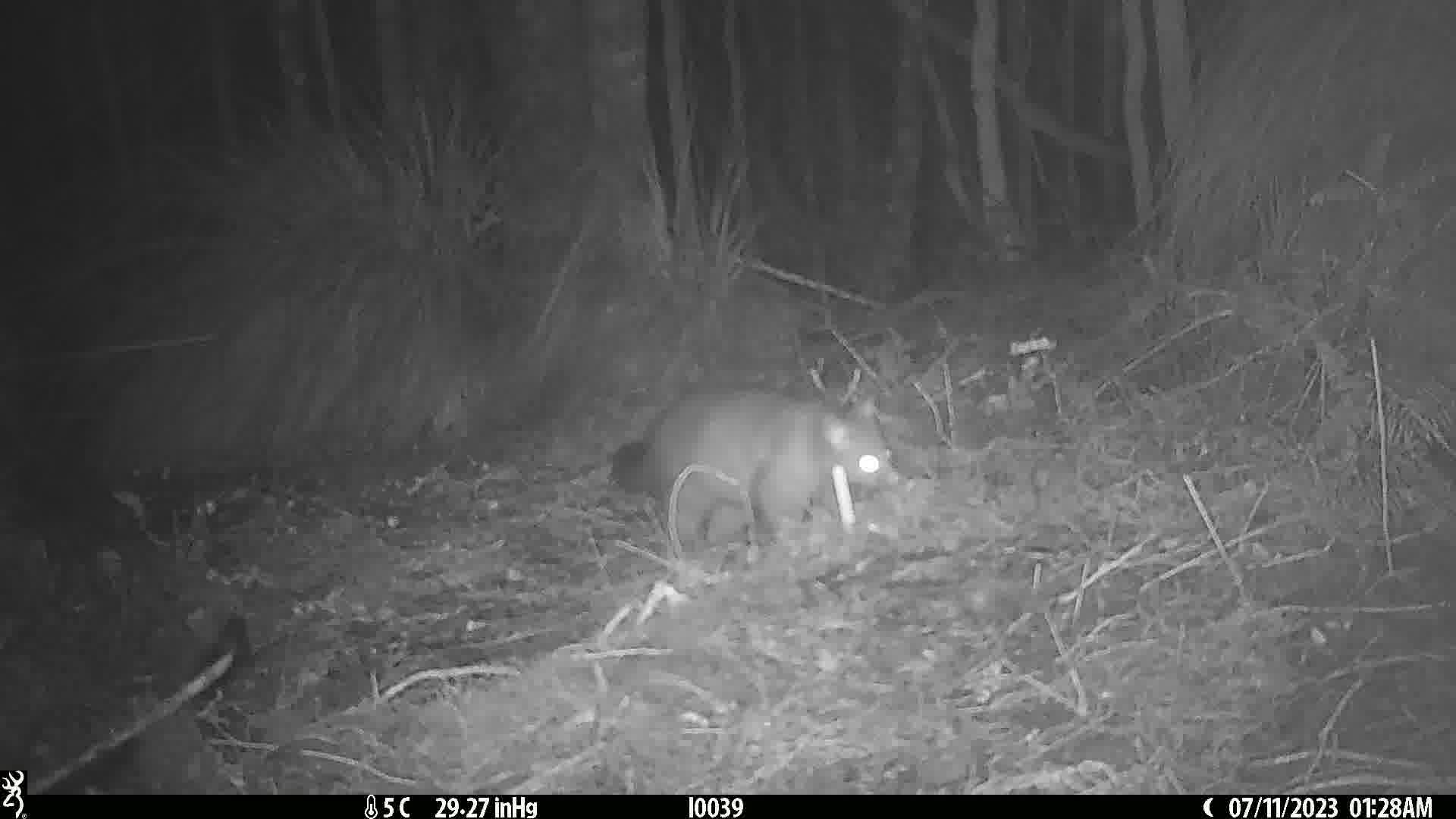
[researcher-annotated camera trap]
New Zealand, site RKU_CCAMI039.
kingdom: Animalia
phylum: Chordata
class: Mammalia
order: Diprotodontia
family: Phalangeridae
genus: Trichosurus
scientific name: Trichosurus vulpecula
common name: common brushtail possum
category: possum